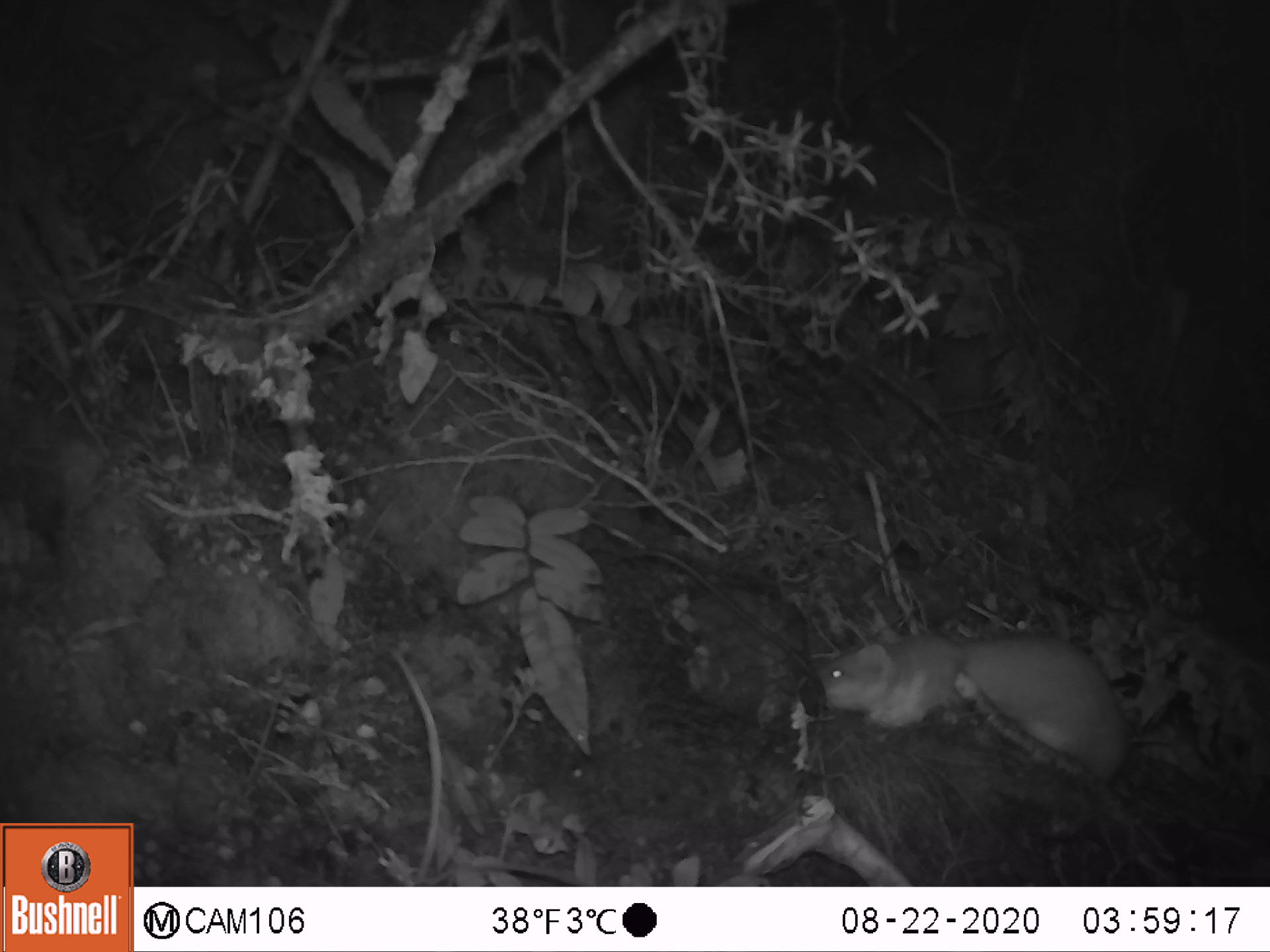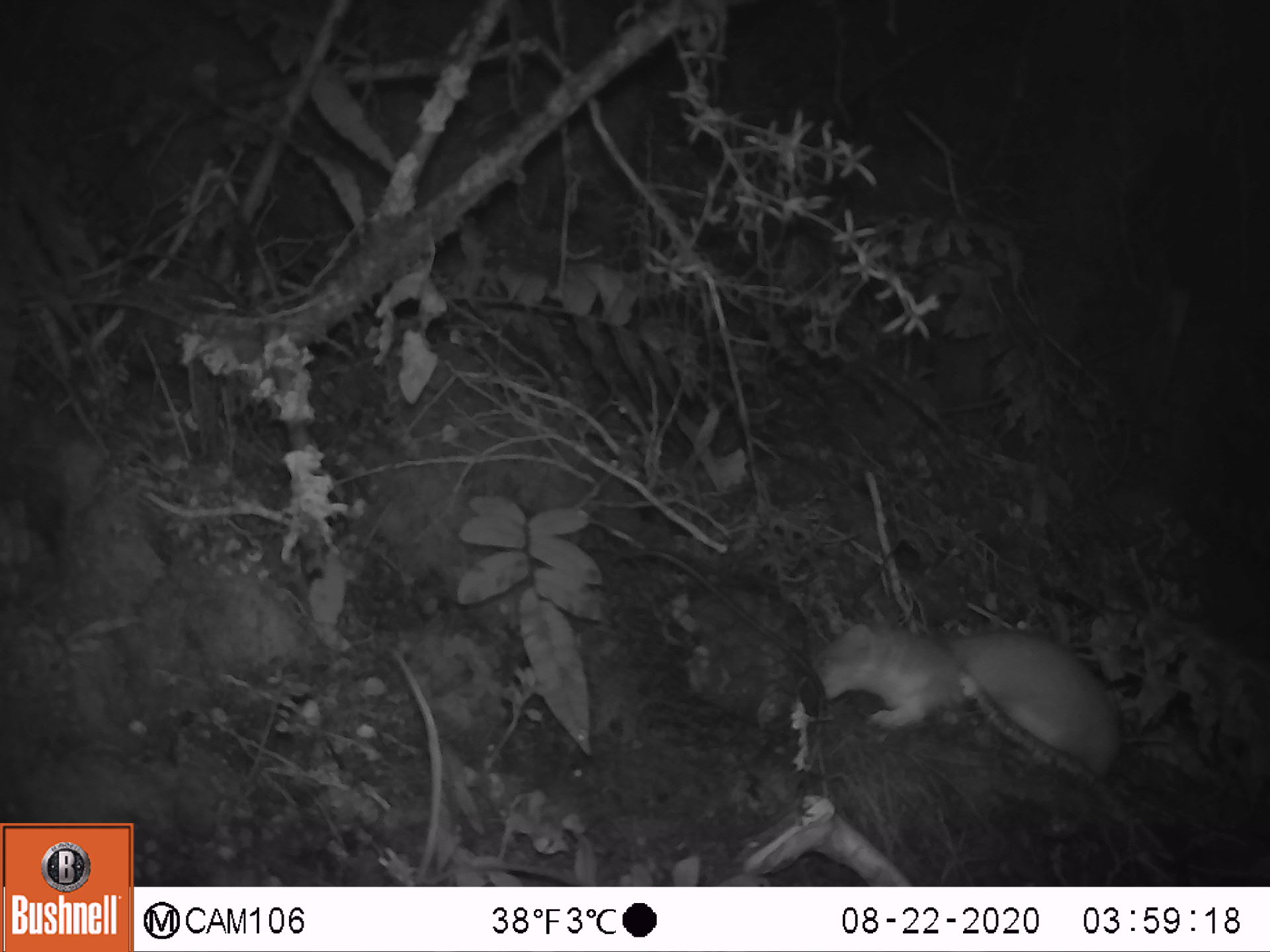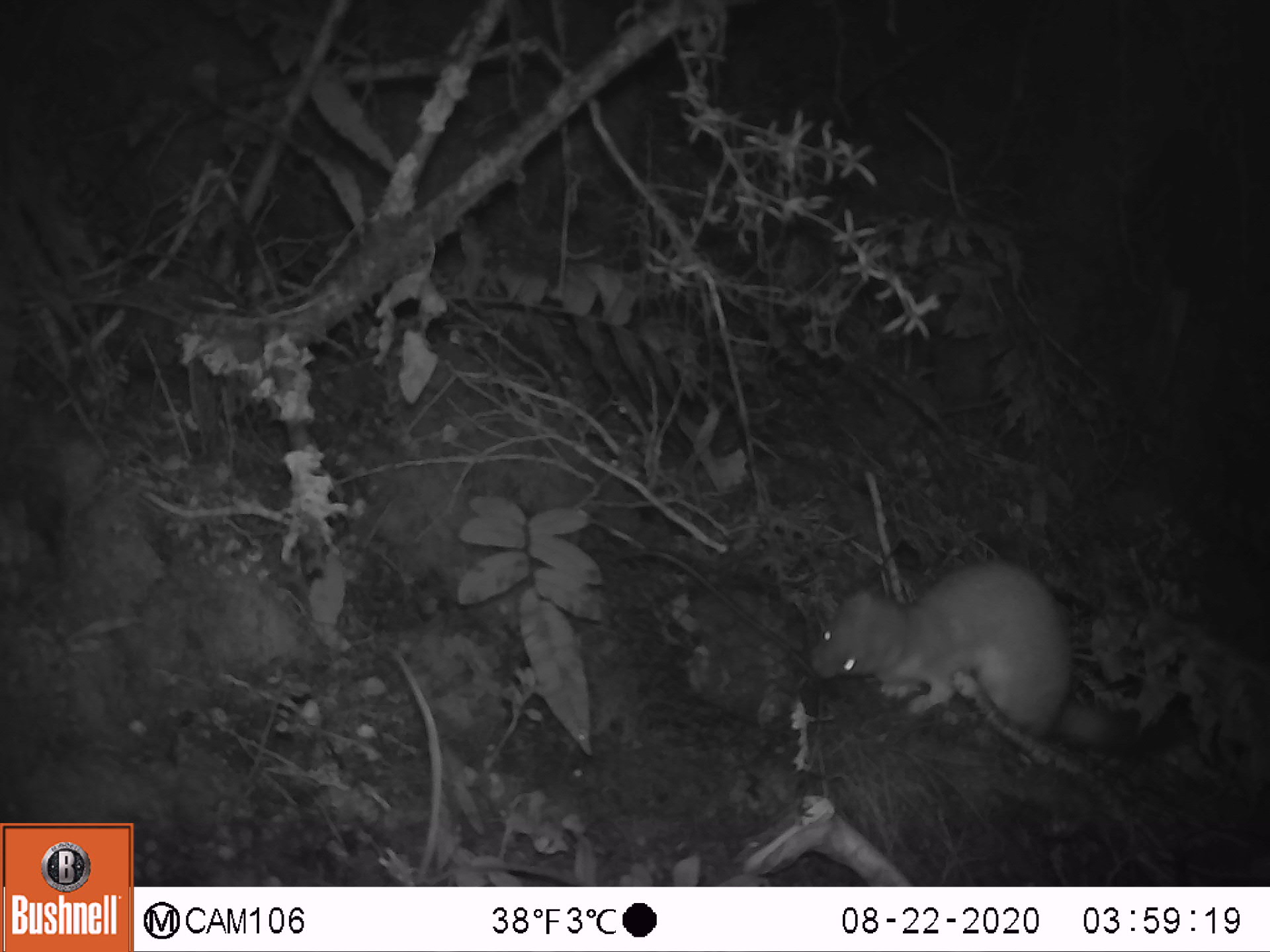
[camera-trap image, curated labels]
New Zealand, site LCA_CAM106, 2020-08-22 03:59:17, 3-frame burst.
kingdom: Animalia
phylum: Chordata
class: Mammalia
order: Carnivora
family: Mustelidae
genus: Mustela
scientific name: Mustela erminea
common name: stoat